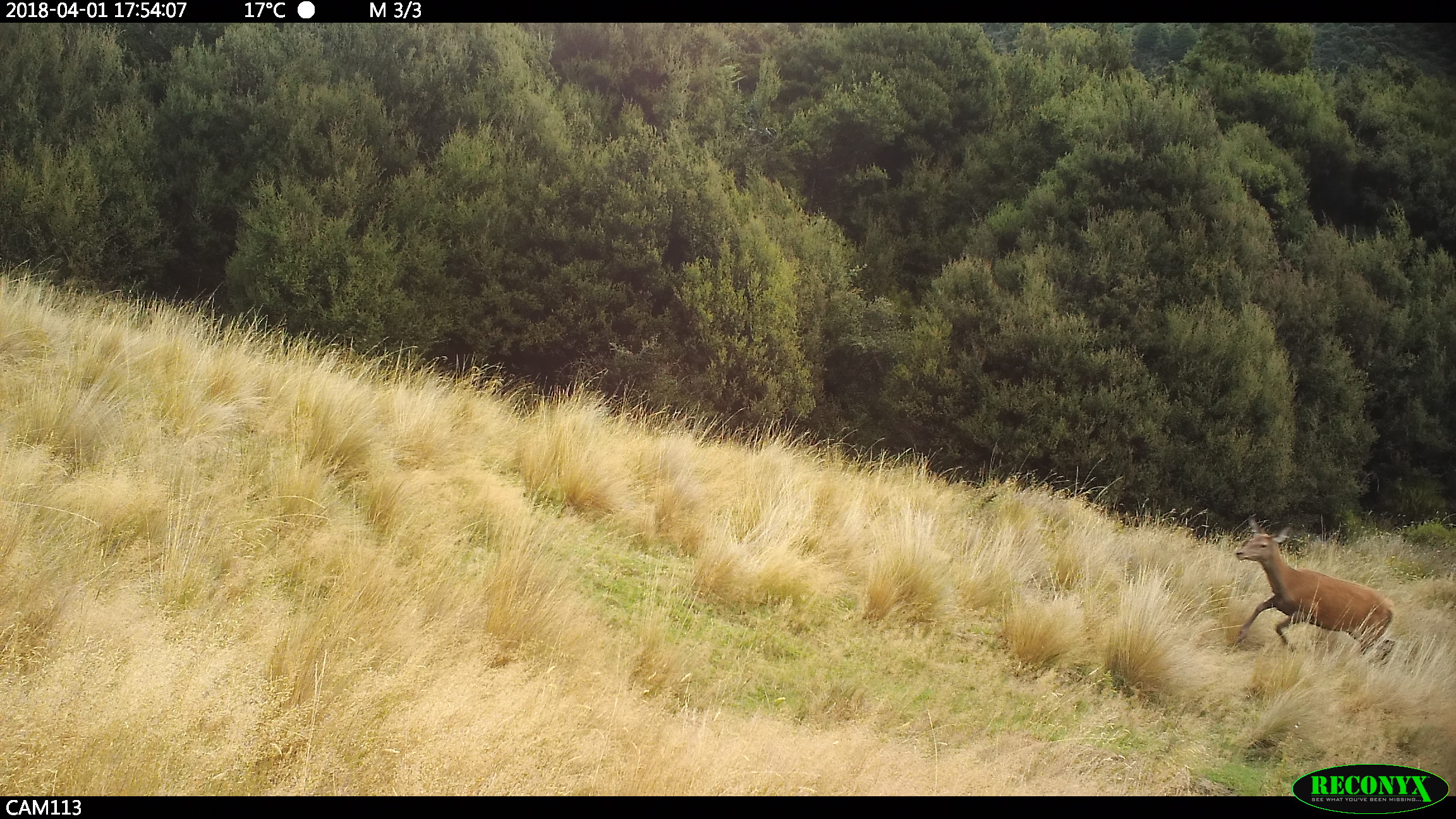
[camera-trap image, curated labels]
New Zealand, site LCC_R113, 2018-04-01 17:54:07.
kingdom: Animalia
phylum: Chordata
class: Mammalia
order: Artiodactyla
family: Cervidae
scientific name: Cervidae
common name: deer